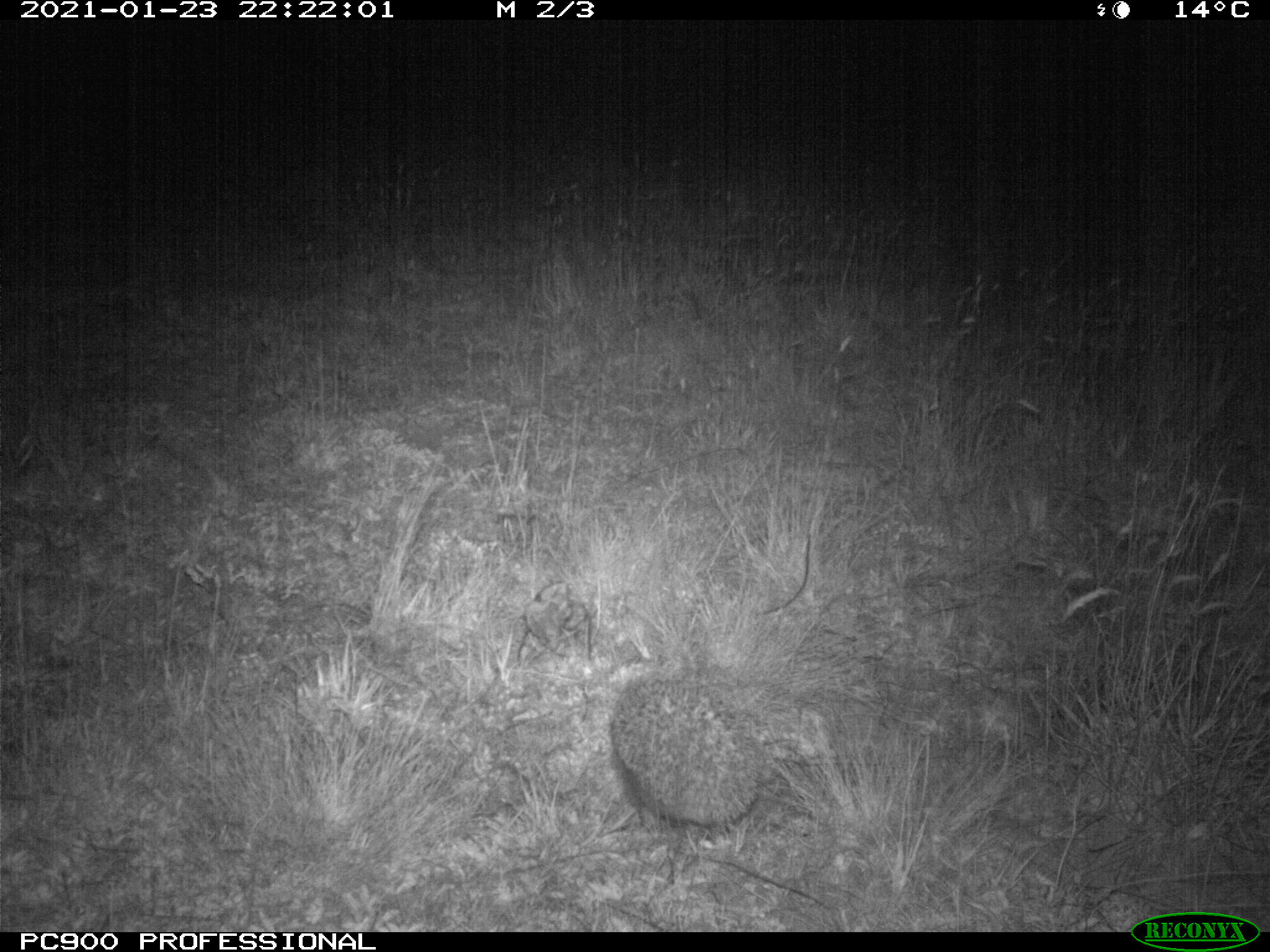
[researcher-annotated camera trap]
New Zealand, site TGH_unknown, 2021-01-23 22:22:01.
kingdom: Animalia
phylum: Chordata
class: Mammalia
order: Eulipotyphla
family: Erinaceidae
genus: Erinaceus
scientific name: Erinaceus europaeus europaeus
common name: european hedgehog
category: hedgehog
Hedgehog (european hedgehog) (Erinaceus europaeus europaeus).